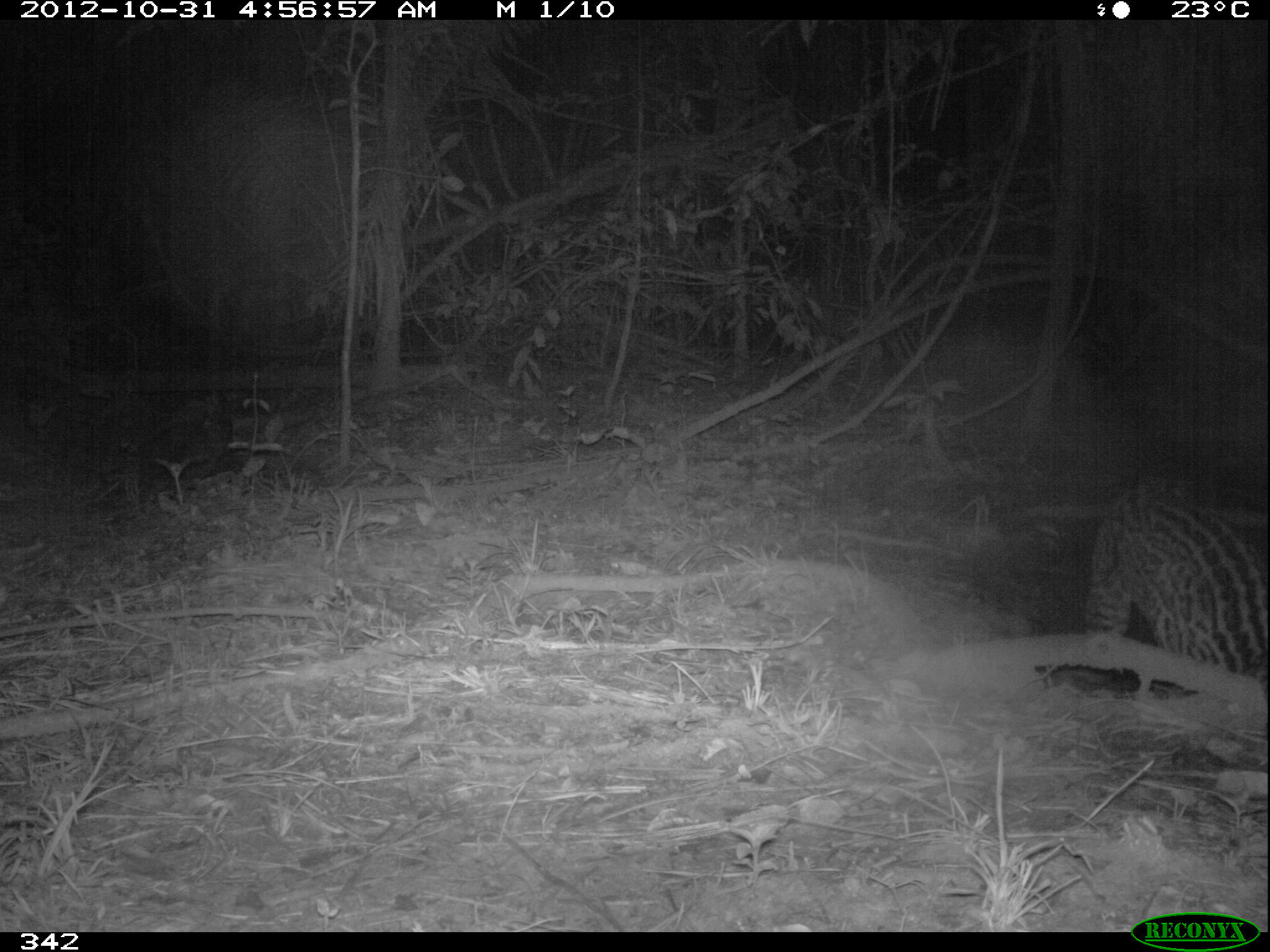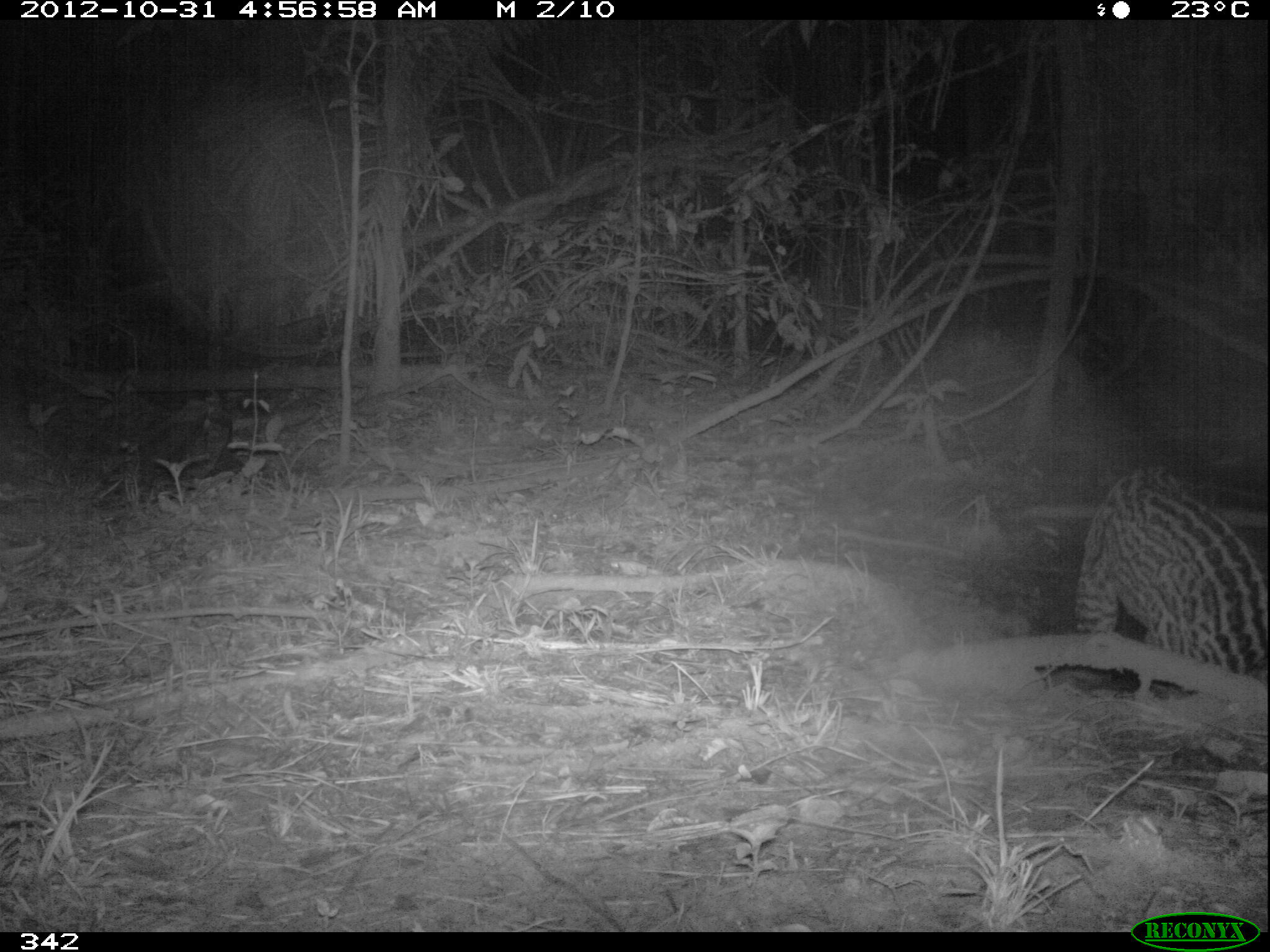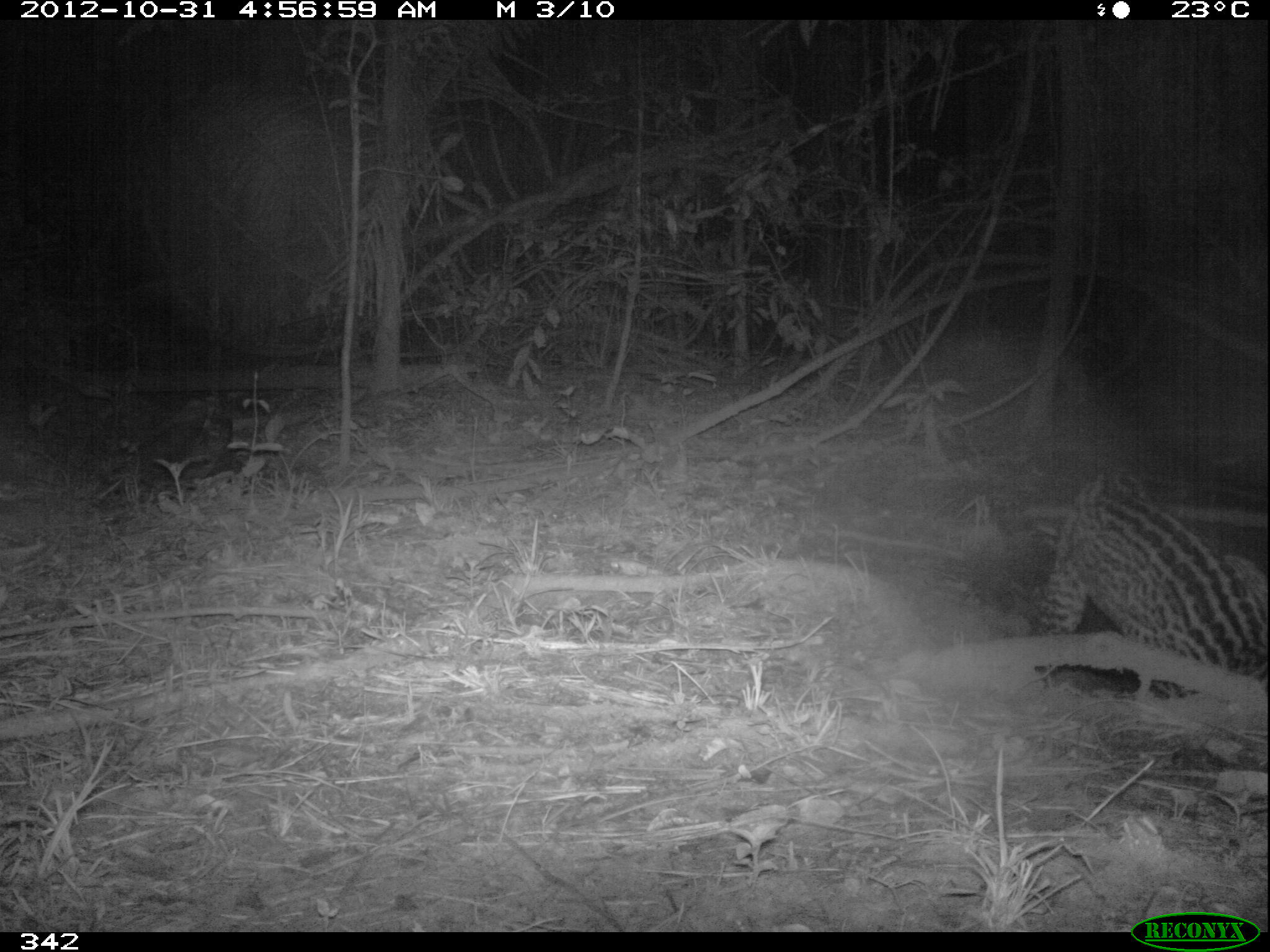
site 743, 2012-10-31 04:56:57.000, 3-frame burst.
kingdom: Animalia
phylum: Chordata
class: Mammalia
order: Carnivora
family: Felidae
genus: Leopardus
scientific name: Leopardus pardalis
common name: ocelot